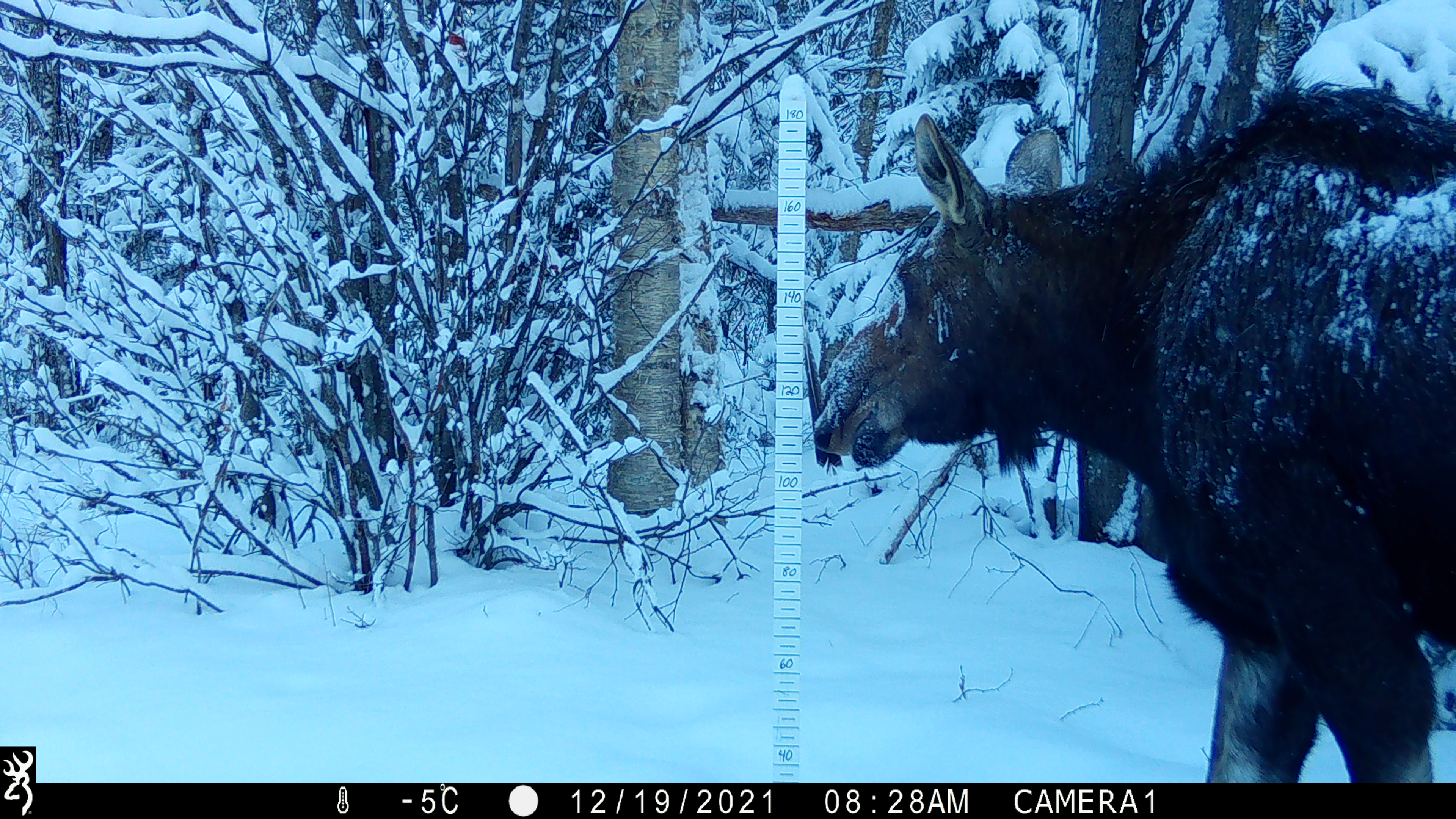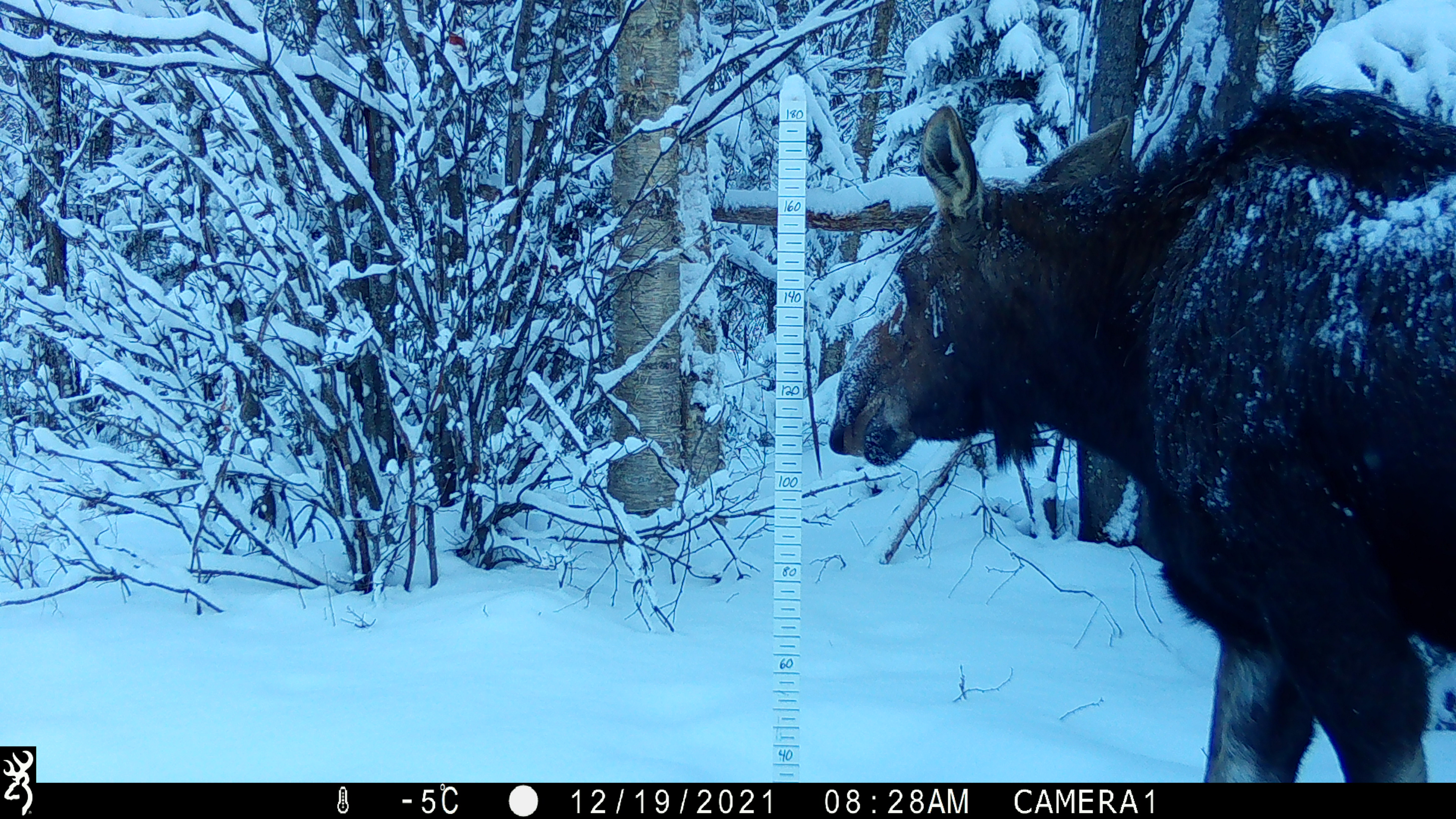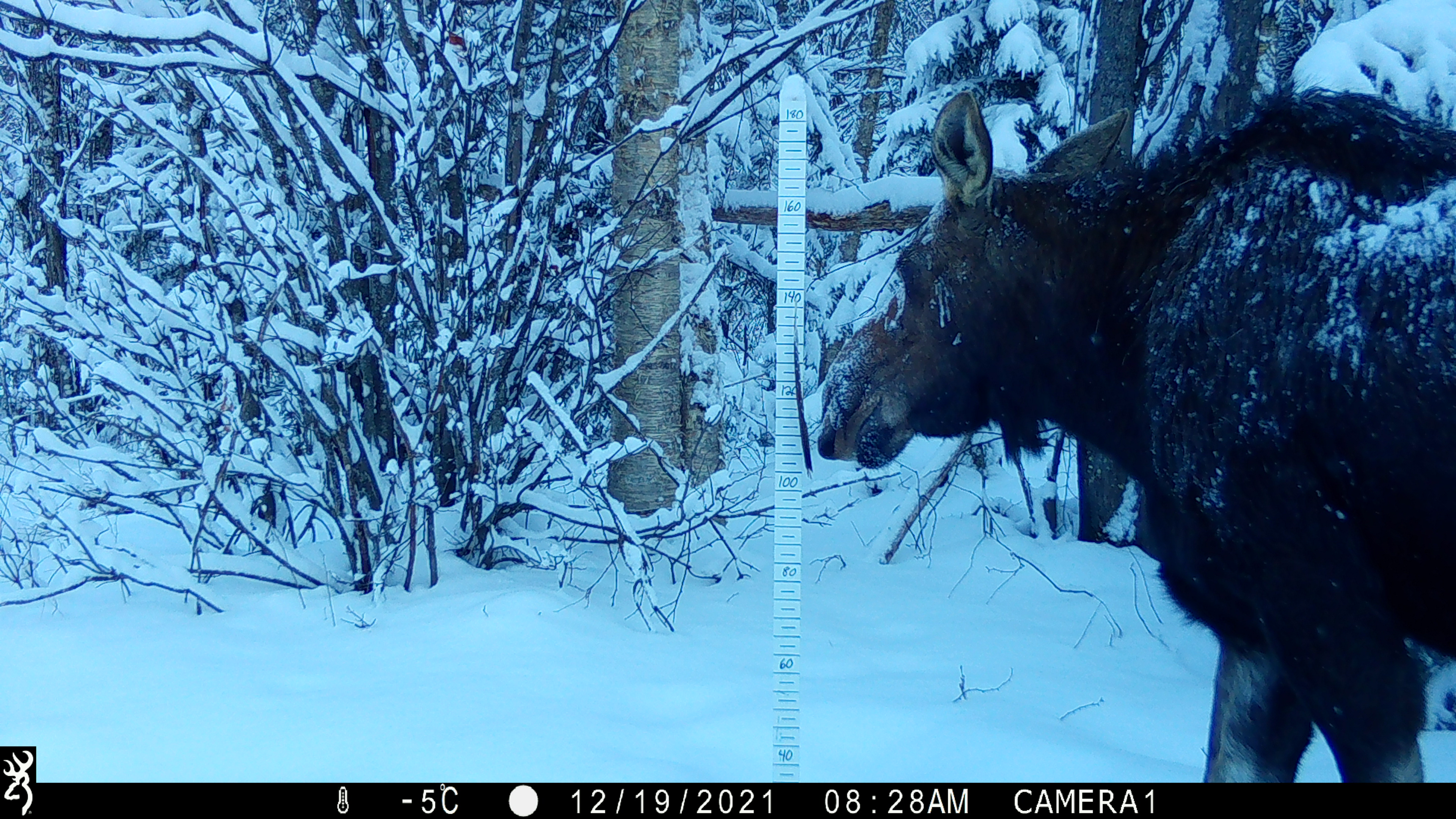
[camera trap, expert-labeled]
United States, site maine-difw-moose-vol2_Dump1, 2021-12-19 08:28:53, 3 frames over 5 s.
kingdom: Animalia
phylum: Chordata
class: Mammalia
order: Artiodactyla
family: Cervidae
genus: Alces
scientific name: Alces alces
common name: moose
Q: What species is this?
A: Moose (Alces alces).